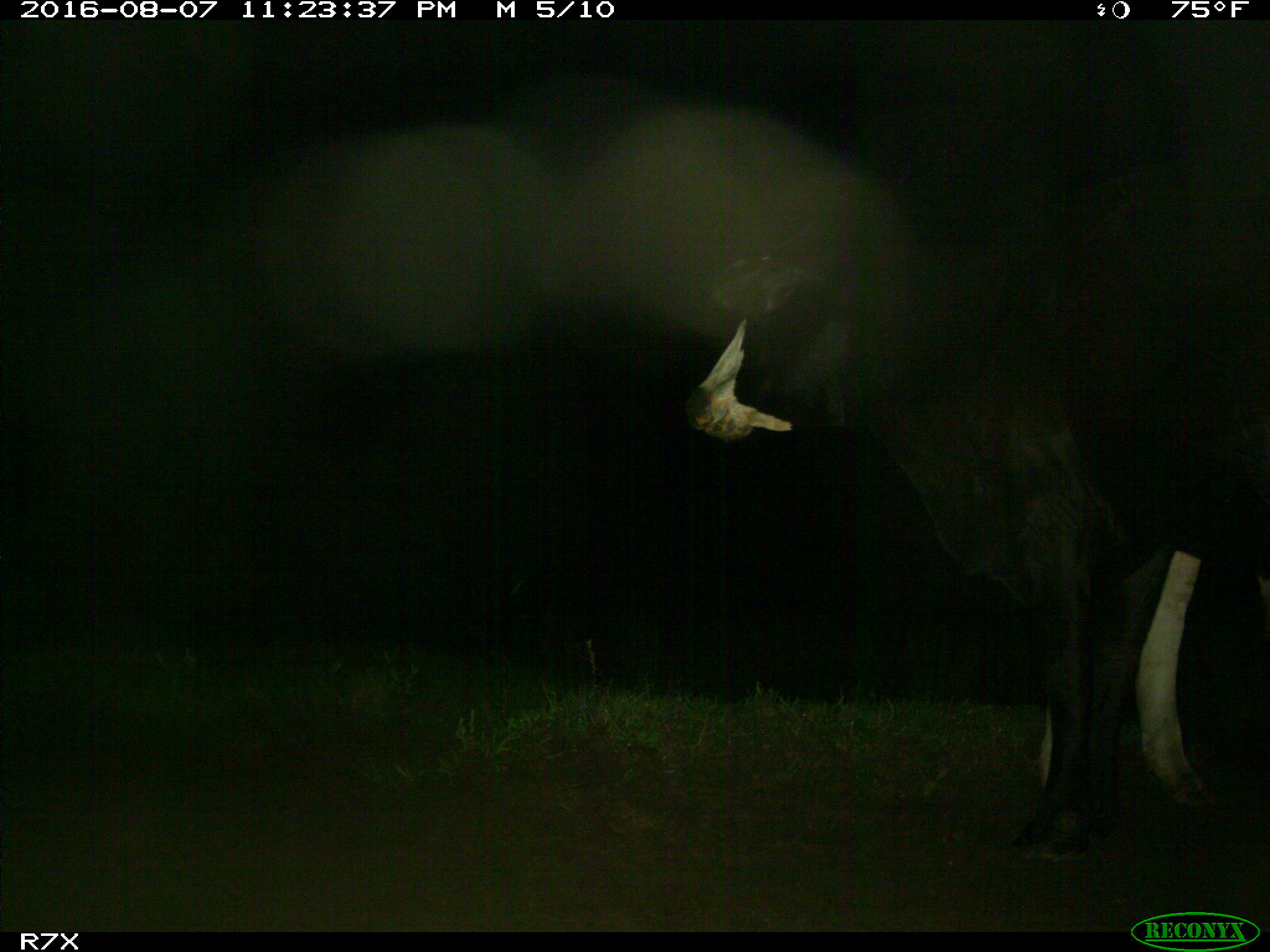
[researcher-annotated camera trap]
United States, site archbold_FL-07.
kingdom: Animalia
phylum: Chordata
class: Mammalia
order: Artiodactyla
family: Bovidae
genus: Bos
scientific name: Bos taurus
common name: domestic cow